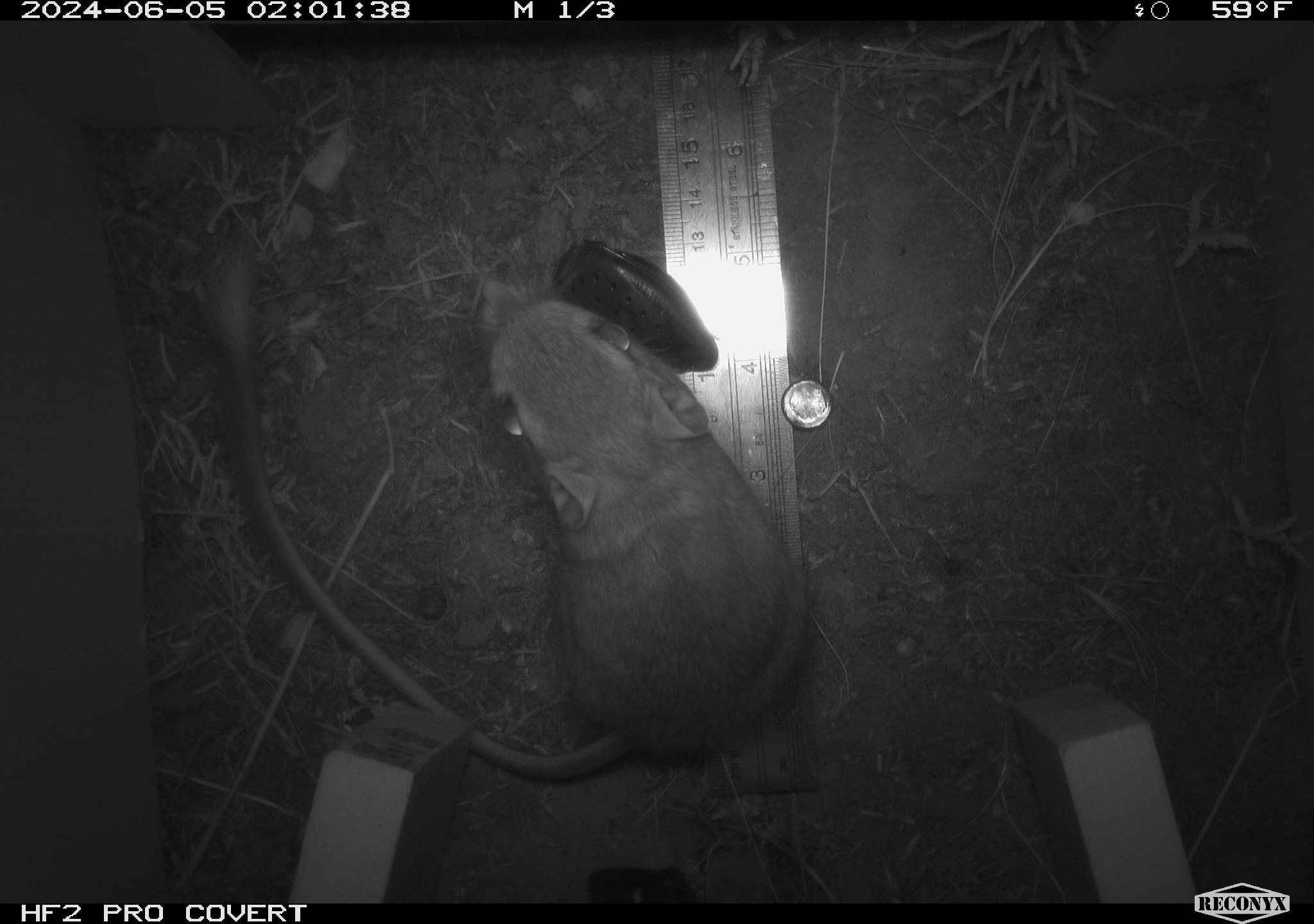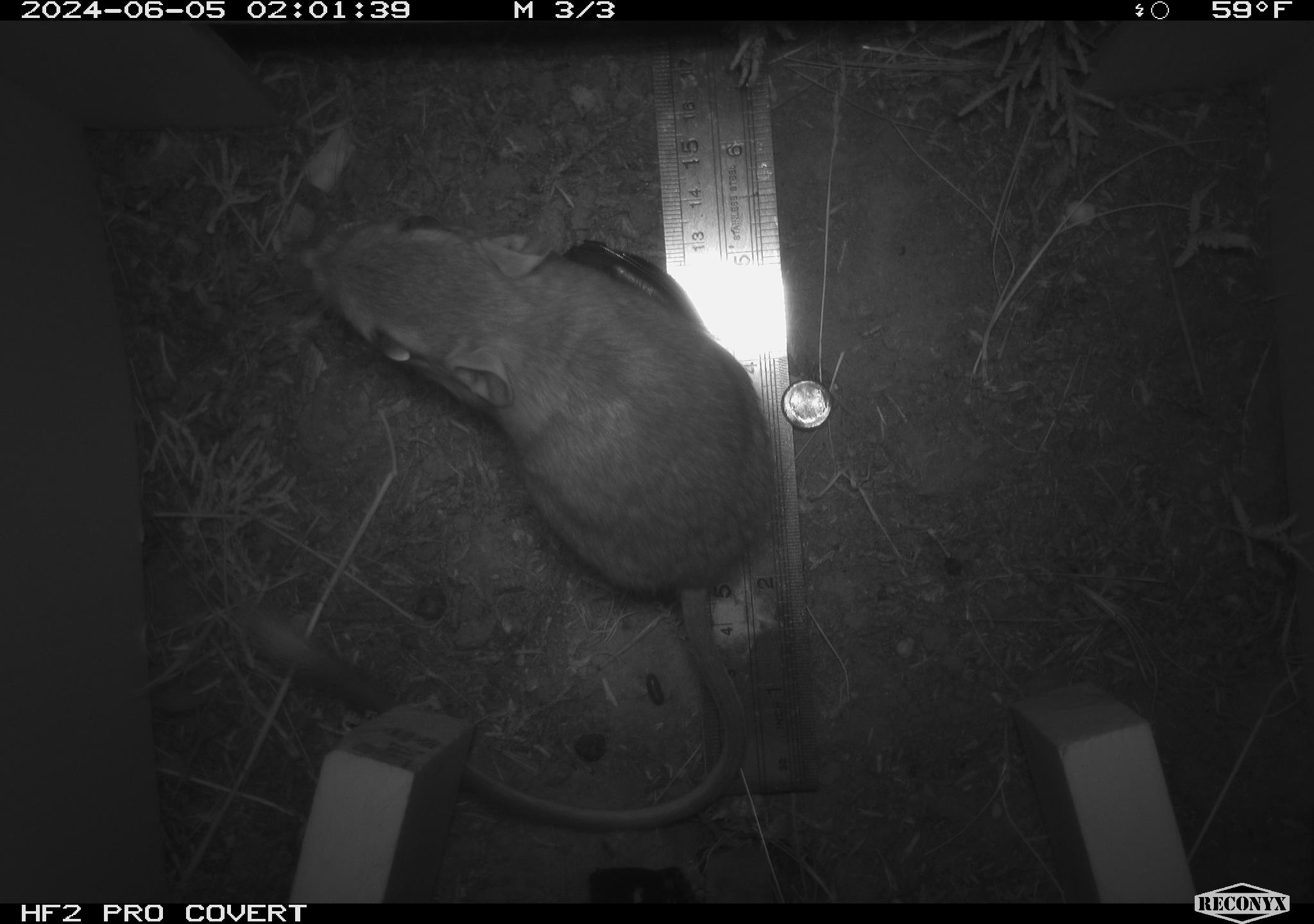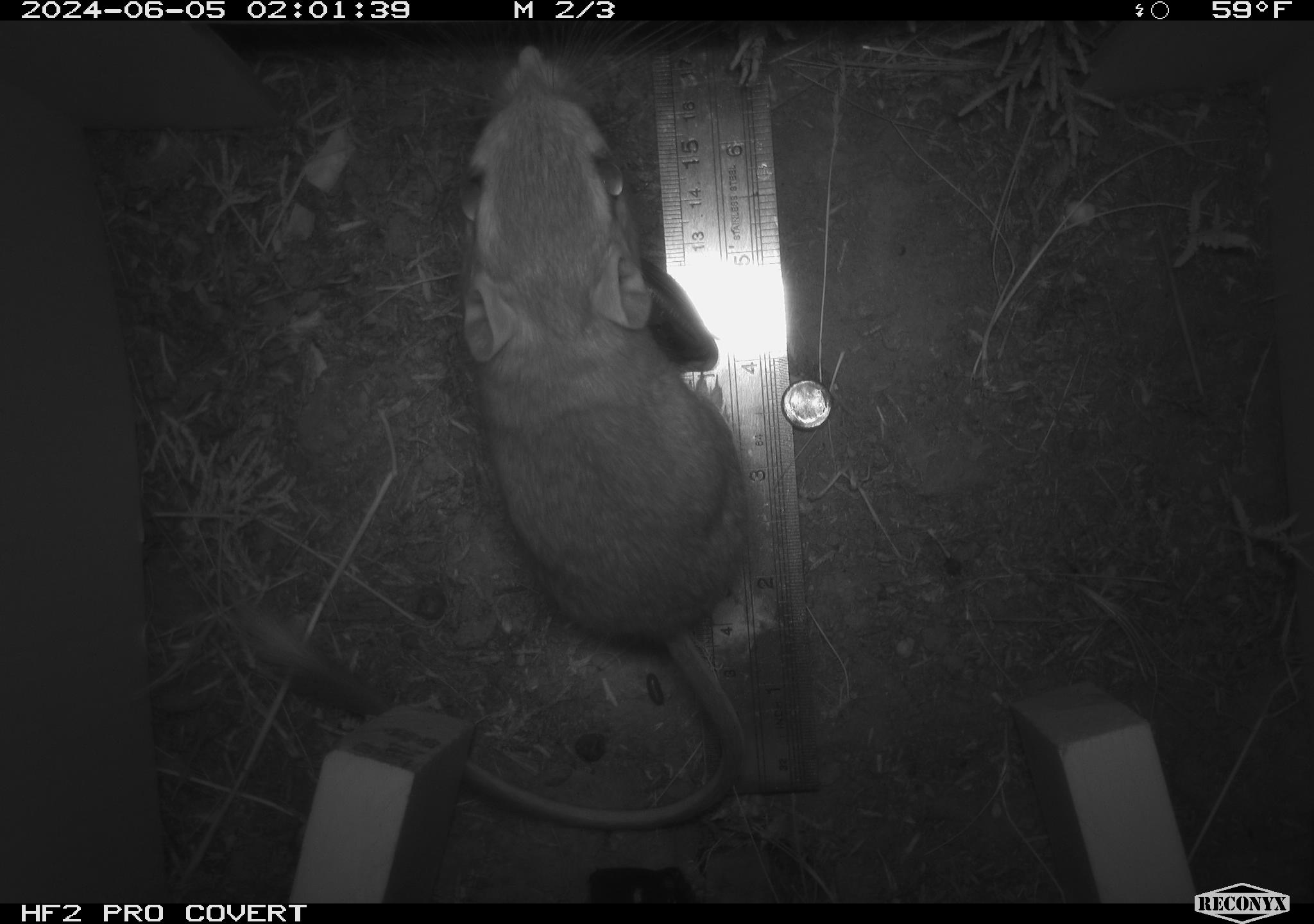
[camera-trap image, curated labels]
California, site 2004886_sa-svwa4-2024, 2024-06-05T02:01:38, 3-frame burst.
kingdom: Animalia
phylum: Chordata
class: Mammalia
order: Rodentia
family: Heteromyidae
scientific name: Heteromyidae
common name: kangaroo rats and pocket mice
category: heteromyidae family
Heteromyidae family (kangaroo rats and pocket mice) (Heteromyidae).